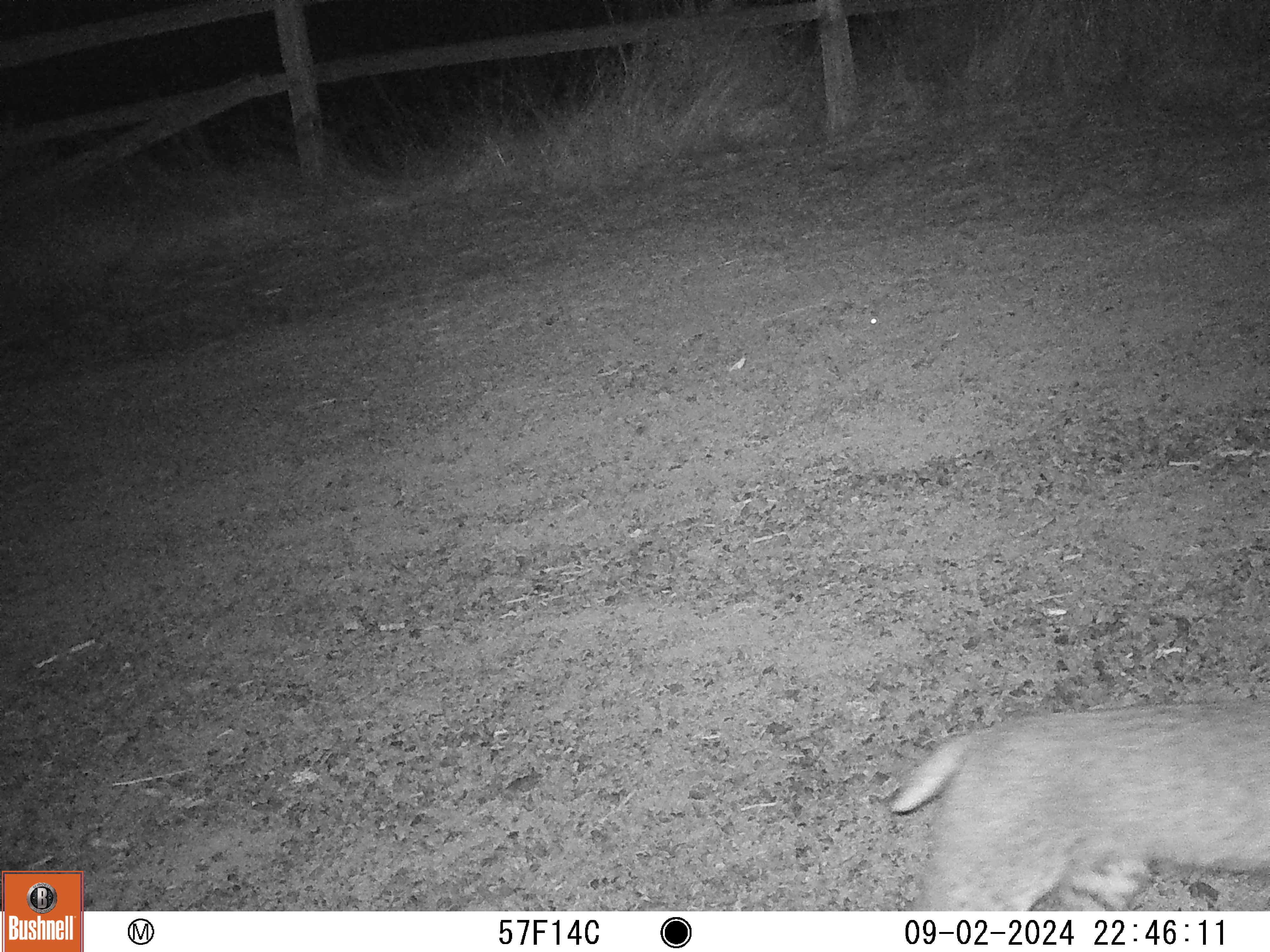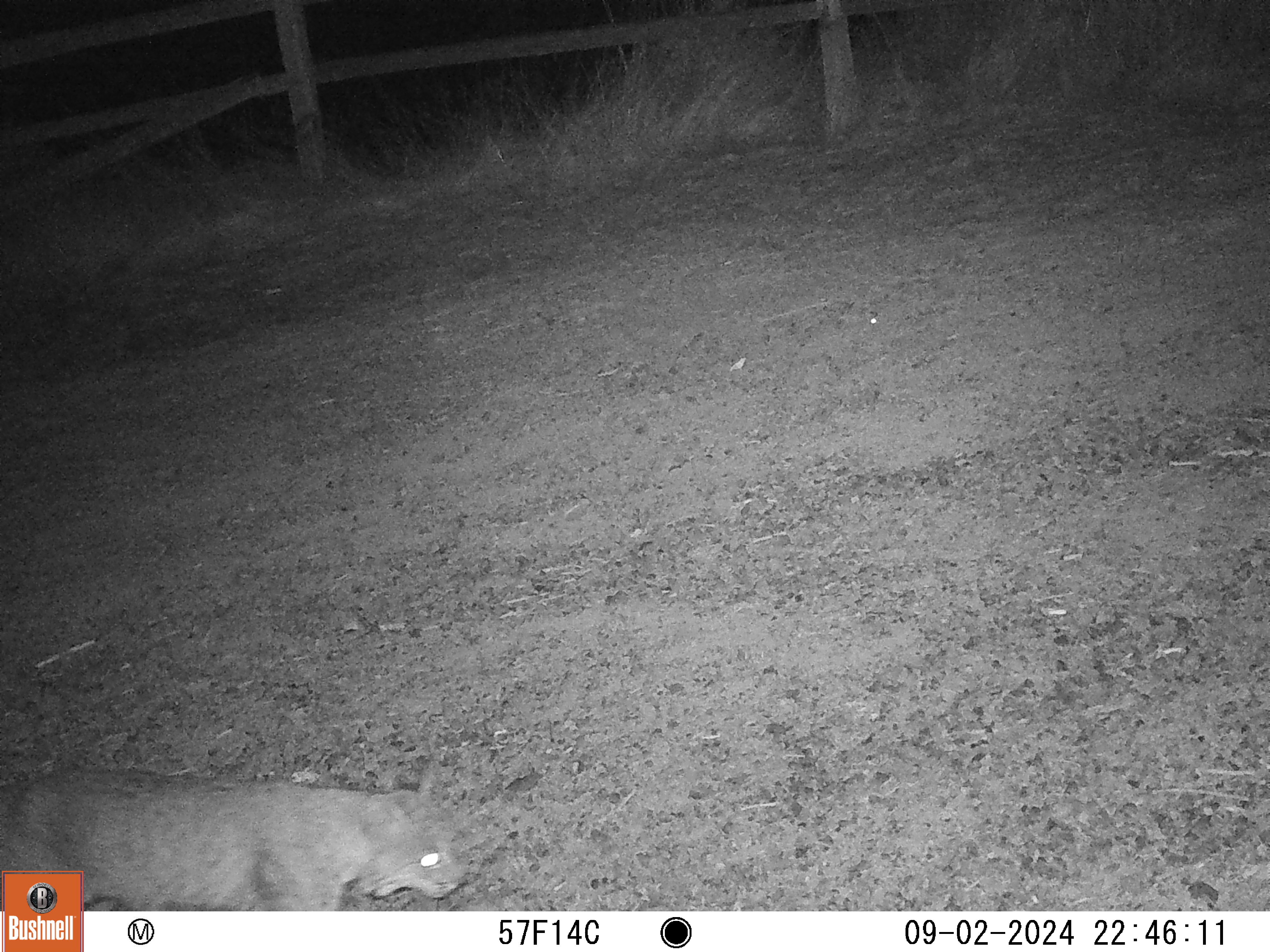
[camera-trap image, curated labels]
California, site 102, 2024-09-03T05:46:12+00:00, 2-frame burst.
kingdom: Animalia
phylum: Chordata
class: Mammalia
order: Carnivora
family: Felidae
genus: Lynx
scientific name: Lynx rufus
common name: bobcat